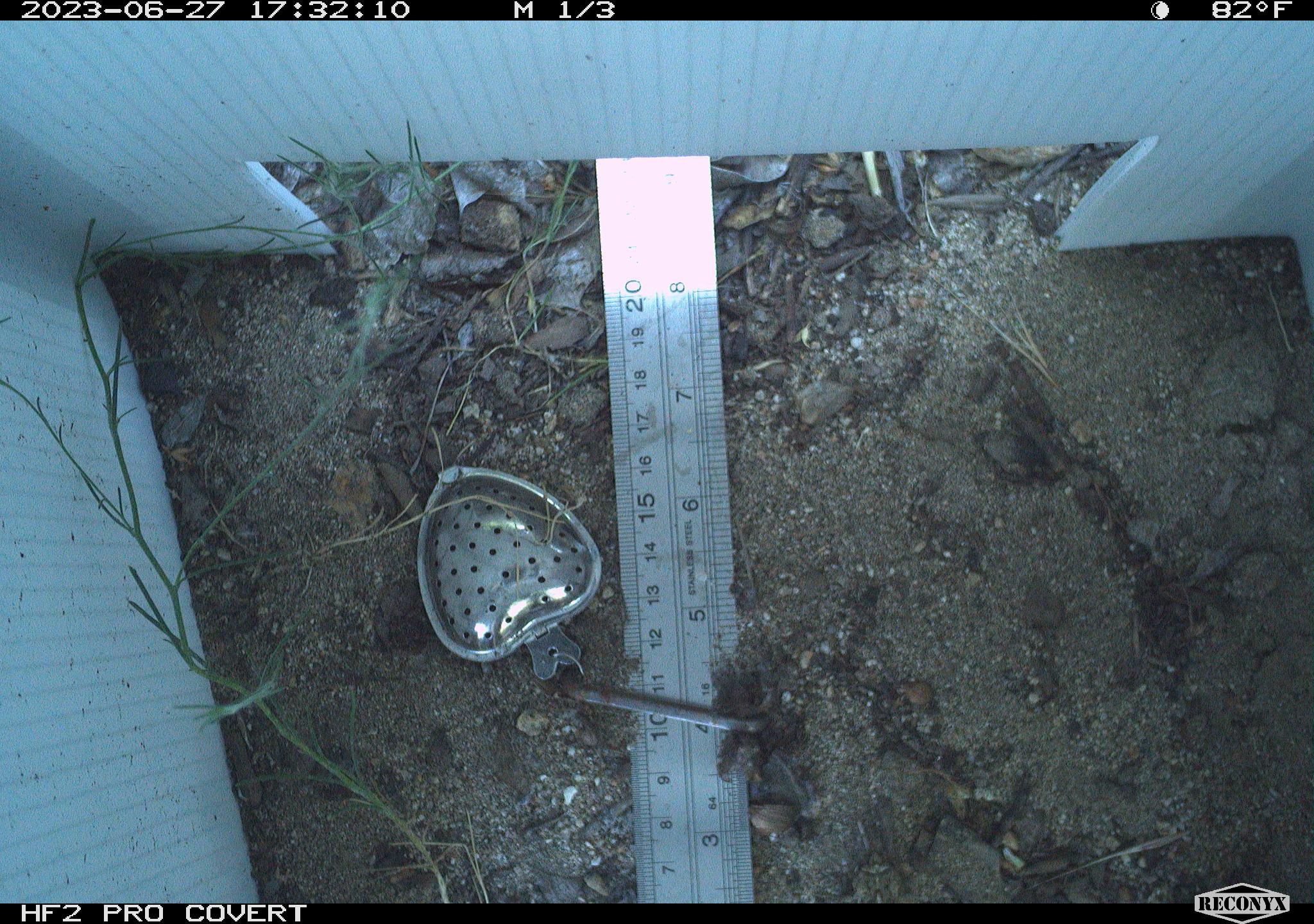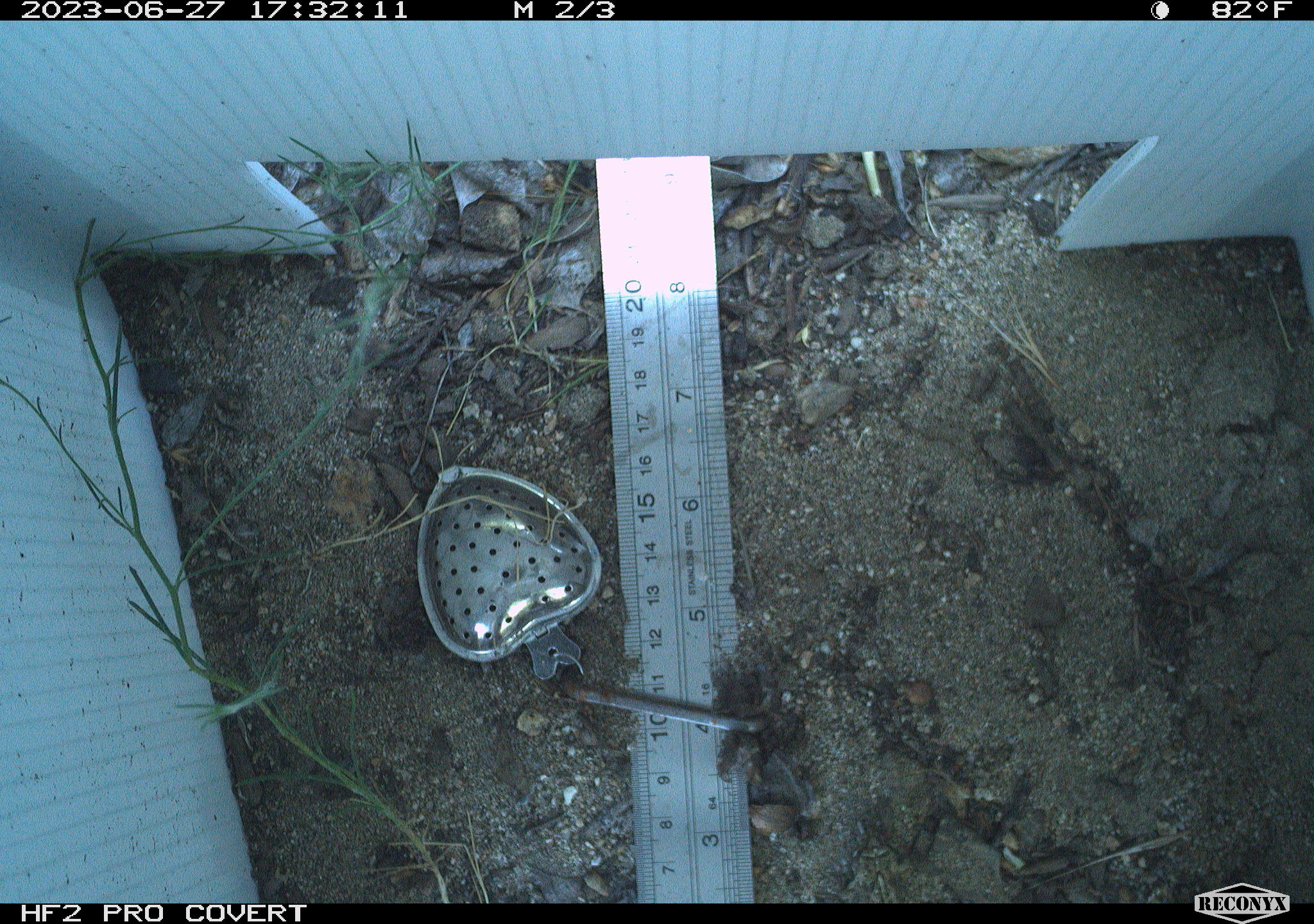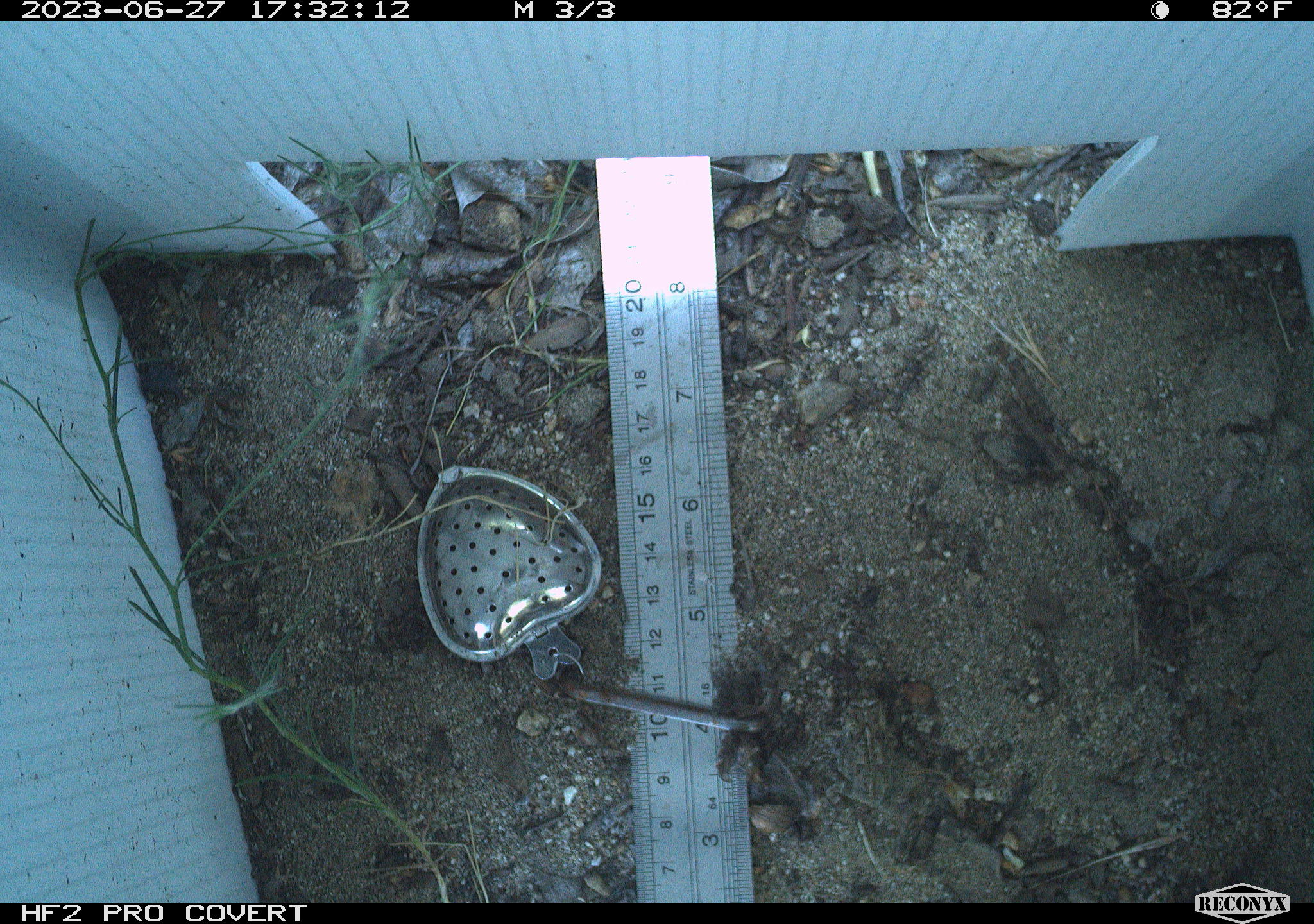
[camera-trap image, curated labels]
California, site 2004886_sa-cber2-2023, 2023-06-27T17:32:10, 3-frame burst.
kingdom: Animalia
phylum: Chordata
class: Amphibia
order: Anura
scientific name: Anura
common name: frogs